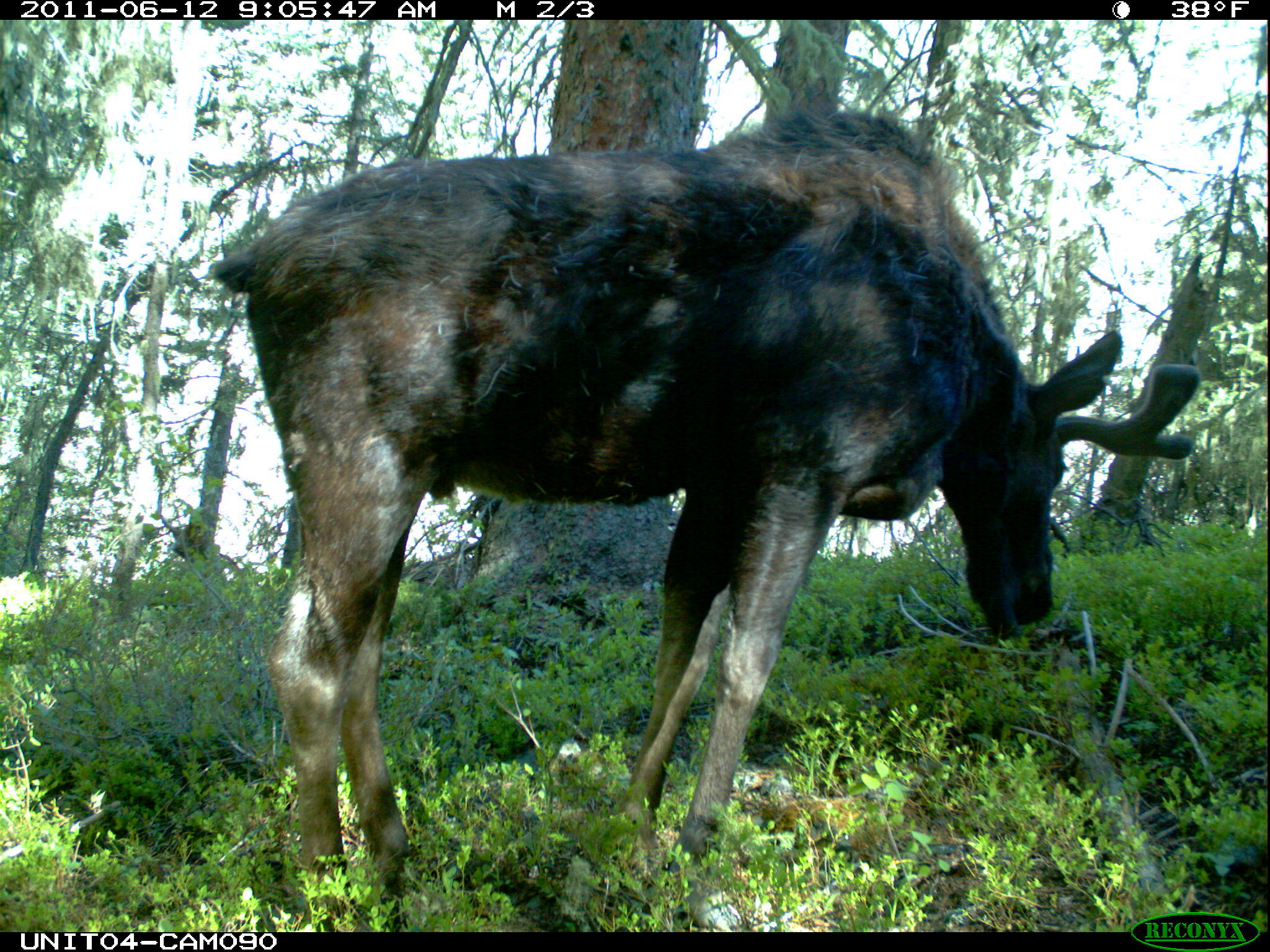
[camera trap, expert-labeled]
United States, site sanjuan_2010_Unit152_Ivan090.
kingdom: Animalia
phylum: Chordata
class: Mammalia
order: Artiodactyla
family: Cervidae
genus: Alces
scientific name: Alces alces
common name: moose